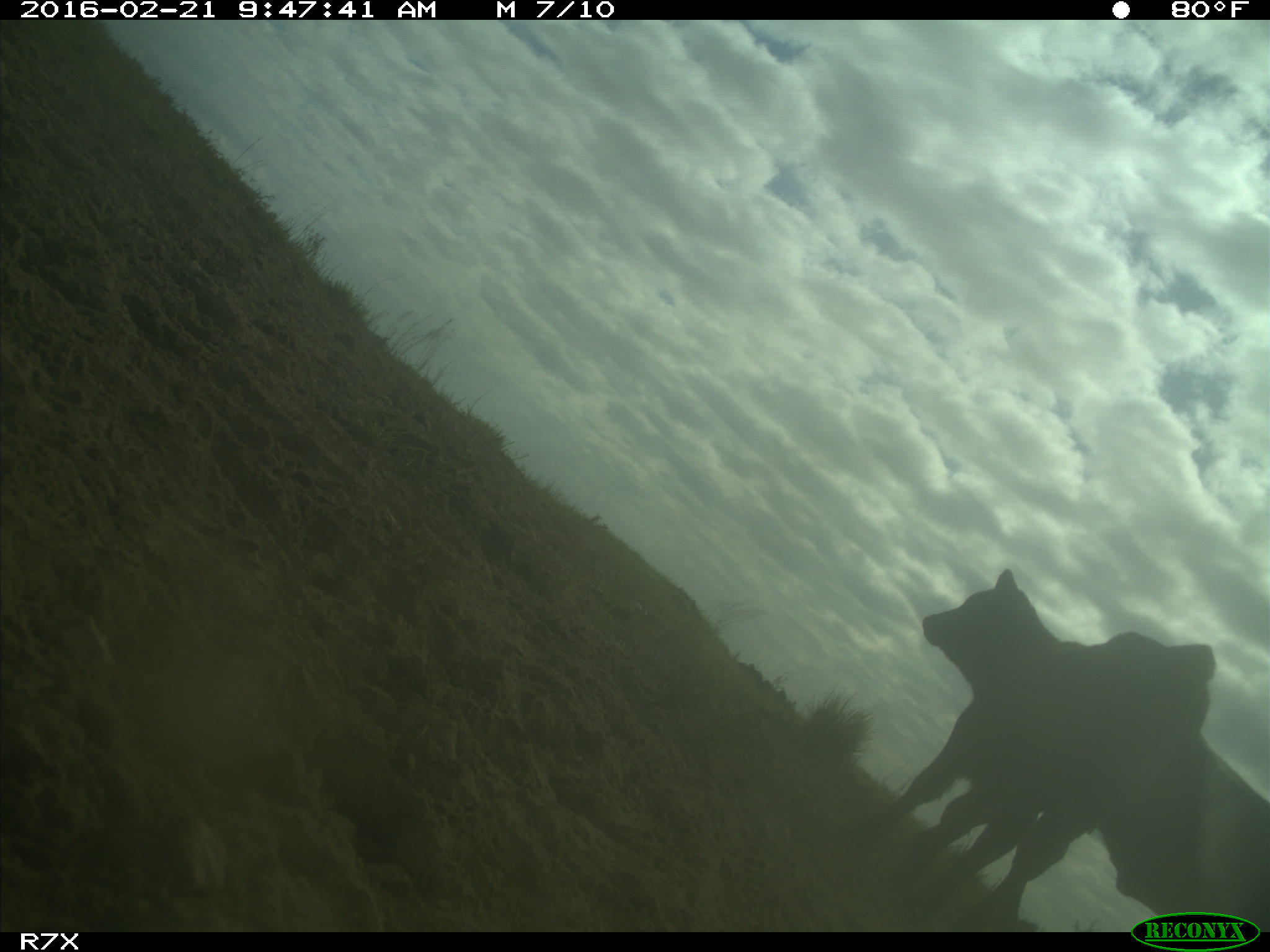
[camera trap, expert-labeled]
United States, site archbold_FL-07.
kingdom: Animalia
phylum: Chordata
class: Mammalia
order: Artiodactyla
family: Bovidae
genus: Bos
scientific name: Bos taurus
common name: domestic cow